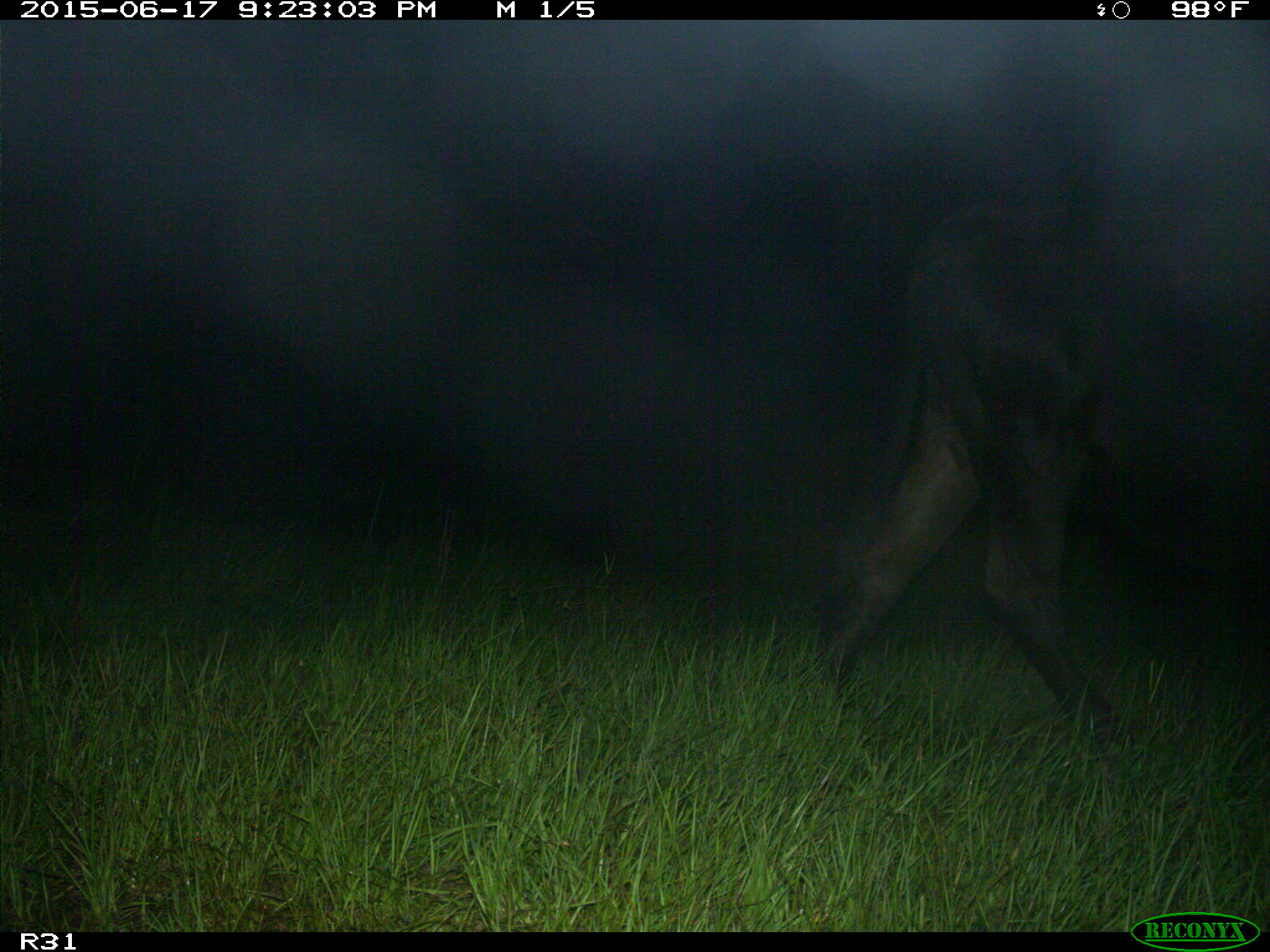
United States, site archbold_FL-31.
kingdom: Animalia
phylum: Chordata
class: Mammalia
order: Artiodactyla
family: Bovidae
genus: Bos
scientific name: Bos taurus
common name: domestic cow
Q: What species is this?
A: Bos taurus (domestic cow).